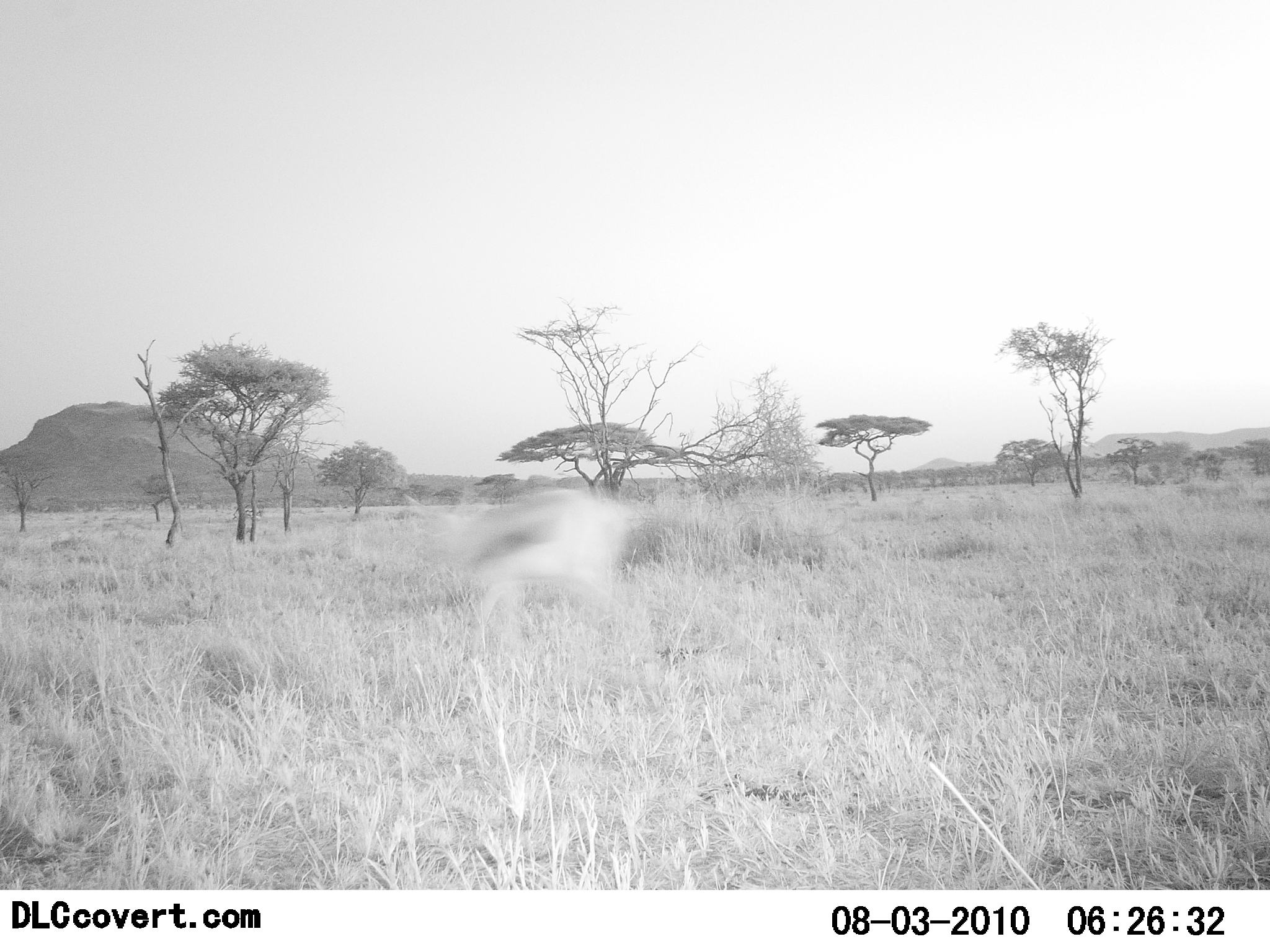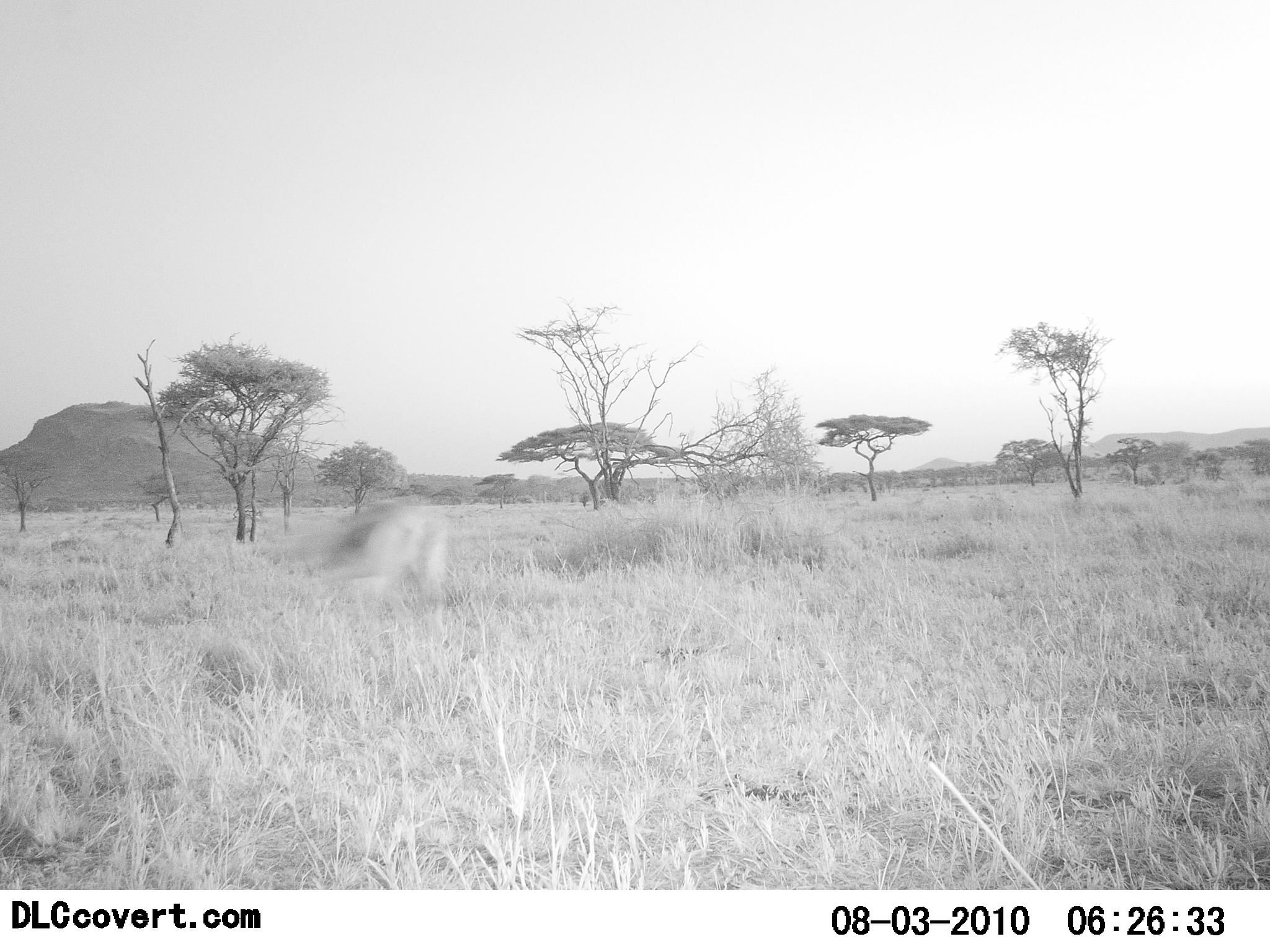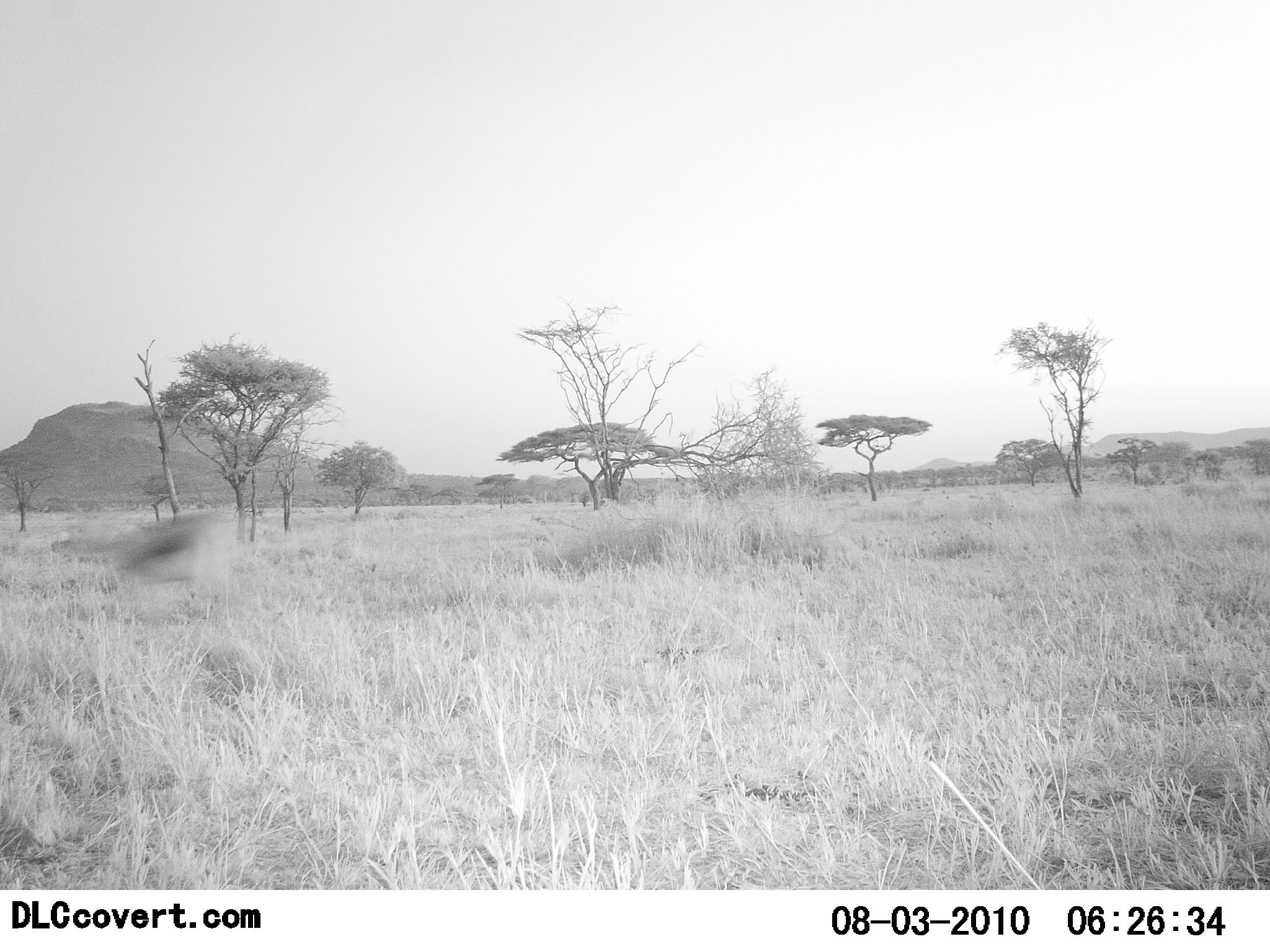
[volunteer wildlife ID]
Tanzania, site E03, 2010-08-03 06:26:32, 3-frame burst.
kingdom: Animalia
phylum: Chordata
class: Mammalia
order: Artiodactyla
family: Bovidae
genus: Eudorcas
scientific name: Eudorcas thomsonii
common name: thomson's gazelle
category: gazellethomsons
Gazellethomsons (thomson's gazelle) (Eudorcas thomsonii), count 1. Behavior (volunteer vote fractions): standing 0%, resting 0%, moving 100%, interacting 0%. Young present (vote fraction): 0%. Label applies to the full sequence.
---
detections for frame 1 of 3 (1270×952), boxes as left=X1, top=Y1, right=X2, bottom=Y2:
animal: left=399, top=490, right=676, bottom=698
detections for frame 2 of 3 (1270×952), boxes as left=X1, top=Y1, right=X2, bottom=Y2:
animal: left=257, top=492, right=462, bottom=644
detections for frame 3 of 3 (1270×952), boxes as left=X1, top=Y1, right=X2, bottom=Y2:
animal: left=53, top=509, right=237, bottom=628